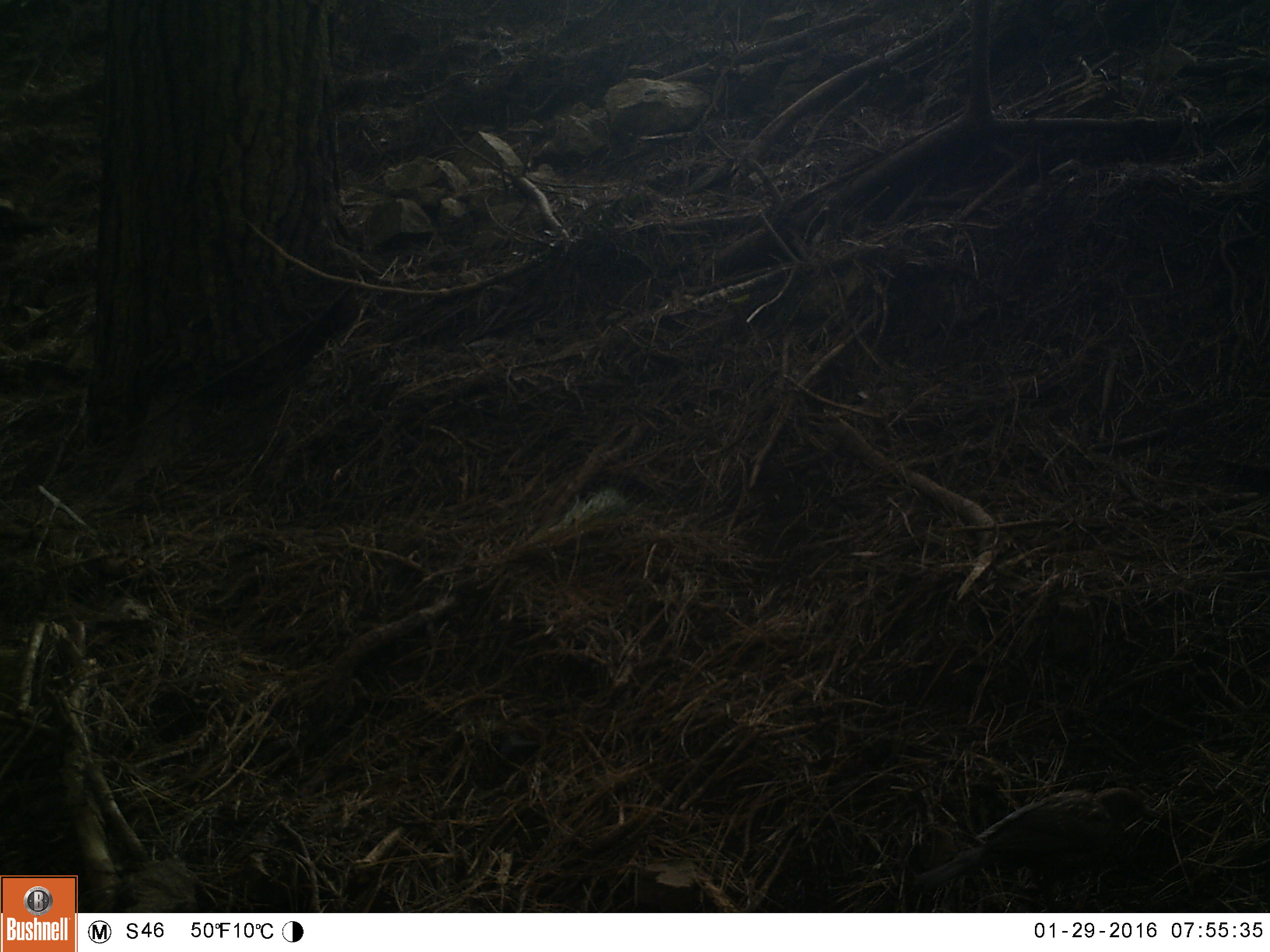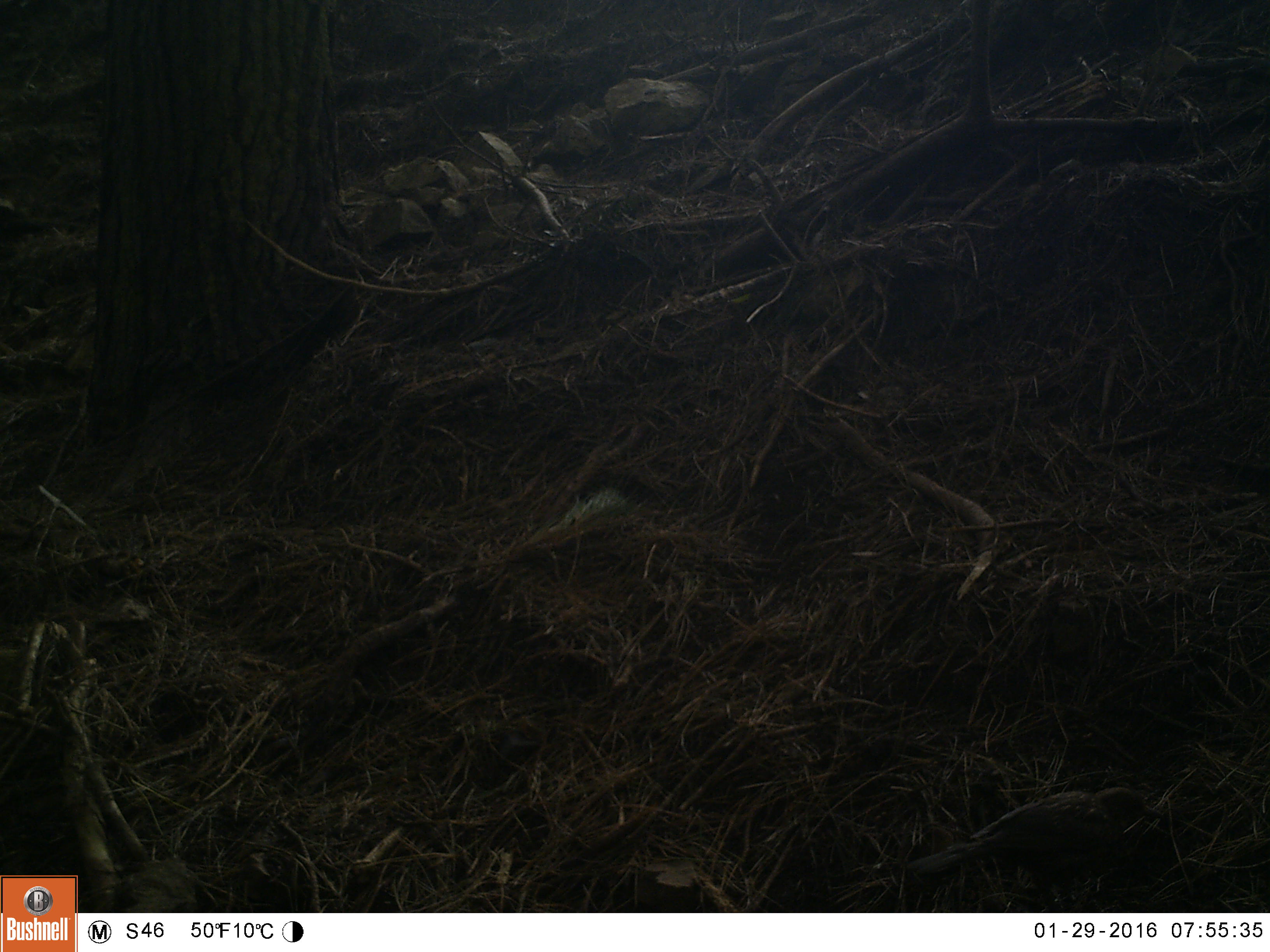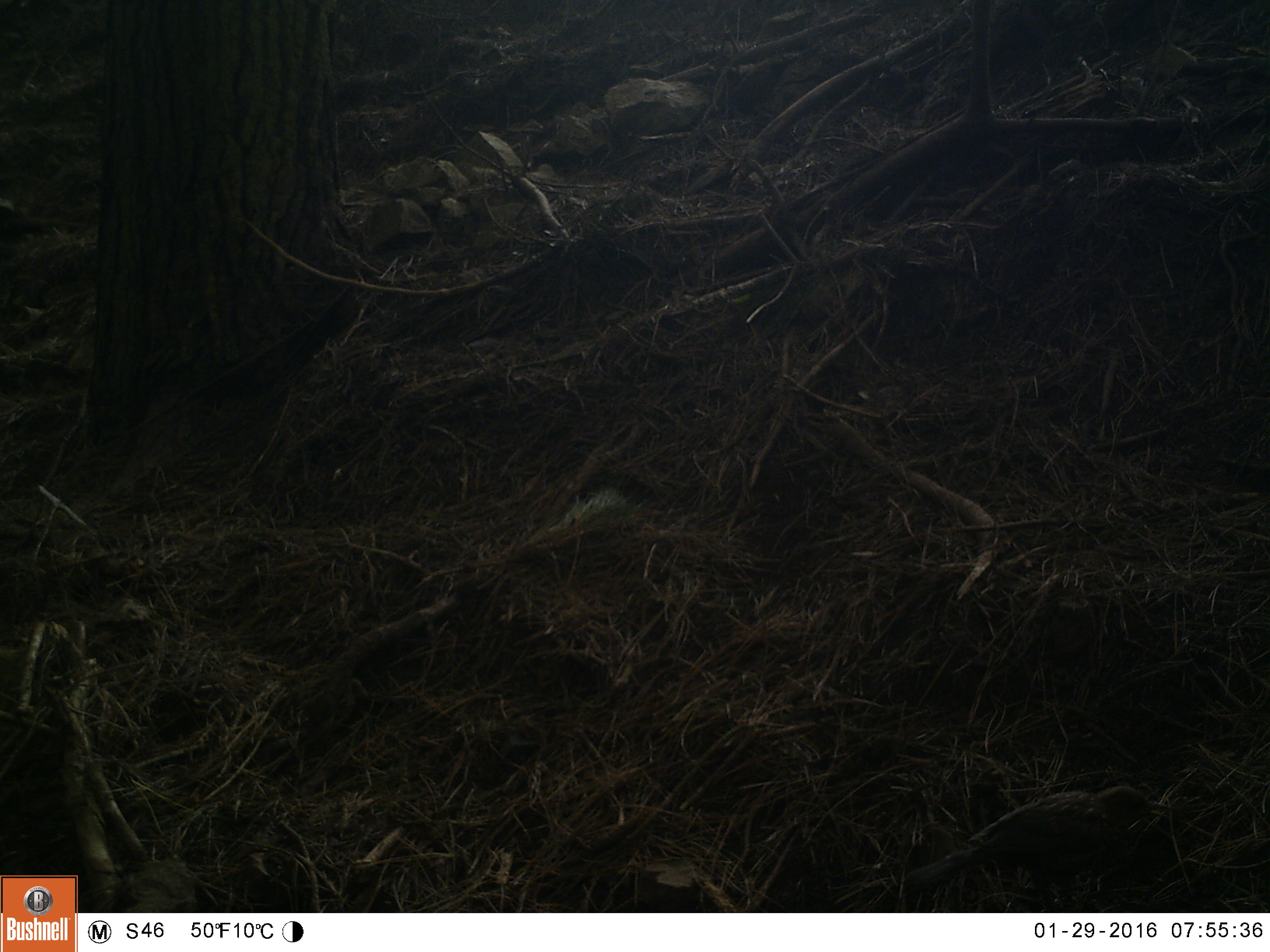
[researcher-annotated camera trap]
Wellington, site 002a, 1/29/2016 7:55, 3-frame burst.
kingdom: Animalia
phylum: Chordata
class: Aves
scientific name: Aves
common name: bird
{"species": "bird (Aves)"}